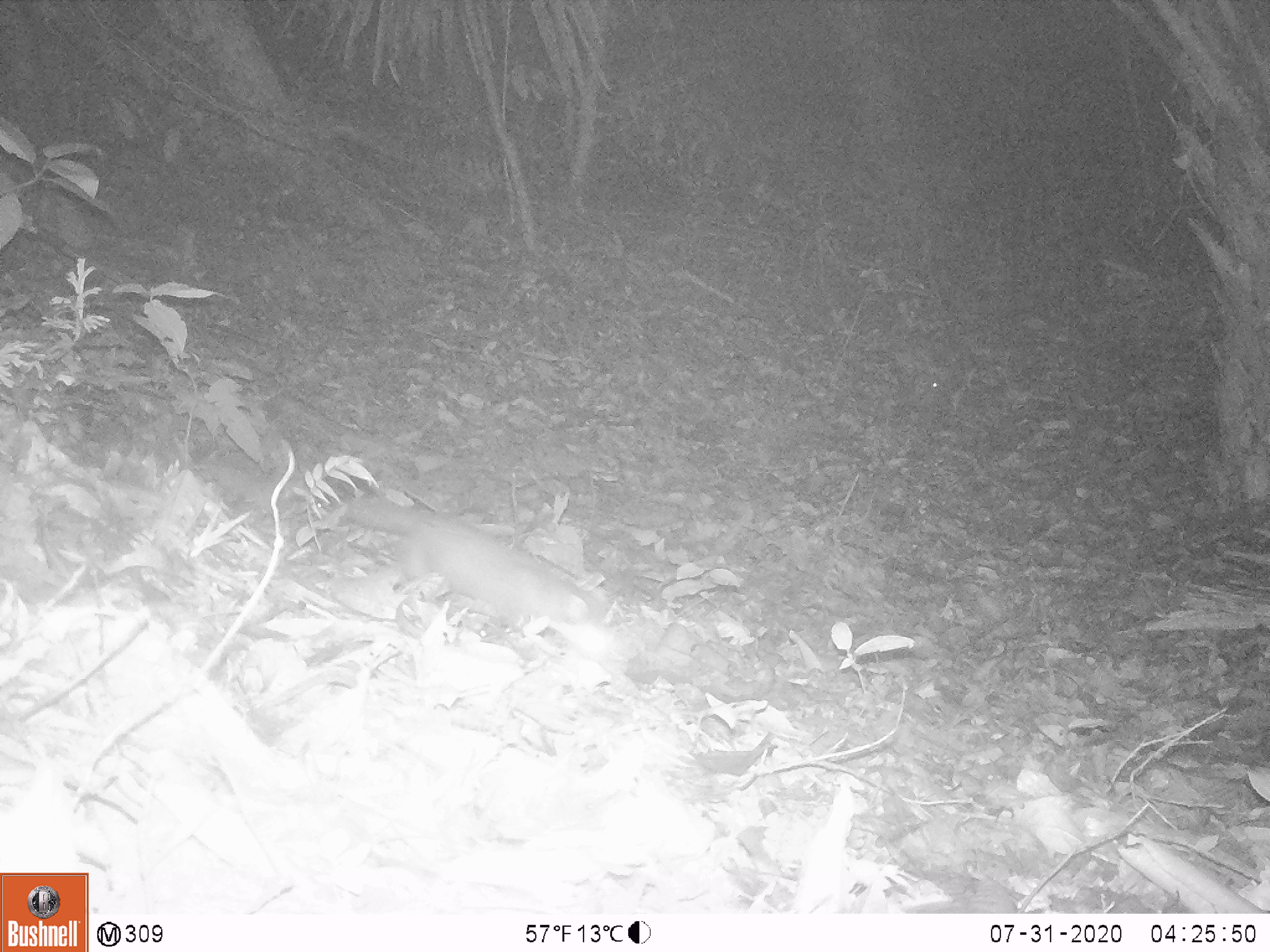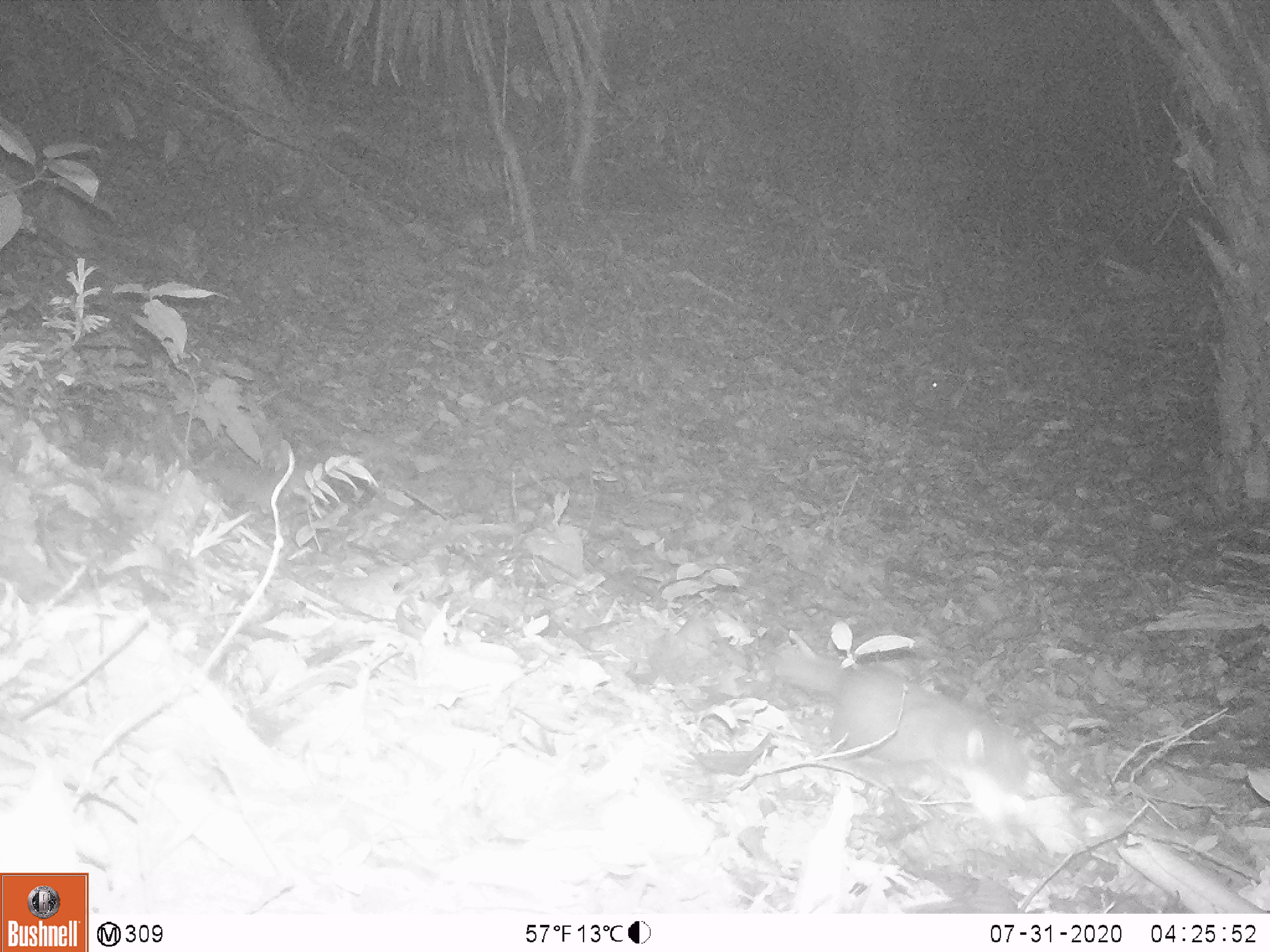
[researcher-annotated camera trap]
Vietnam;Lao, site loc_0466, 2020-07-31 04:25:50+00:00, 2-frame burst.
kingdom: Animalia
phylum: Chordata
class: Mammalia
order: Carnivora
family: Mustelidae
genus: Melogale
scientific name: Melogale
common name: ferret badger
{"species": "ferret badger (Melogale)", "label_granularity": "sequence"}